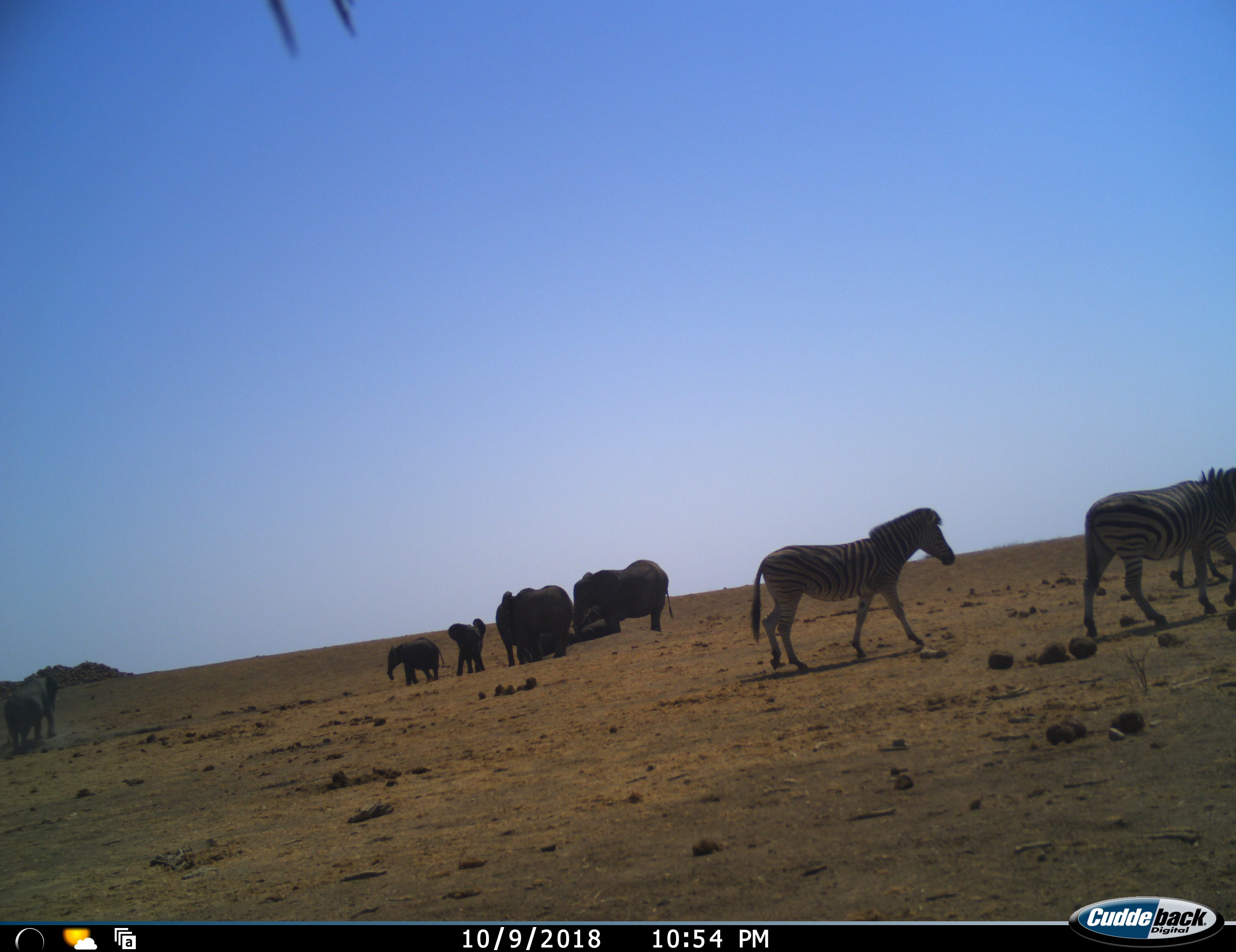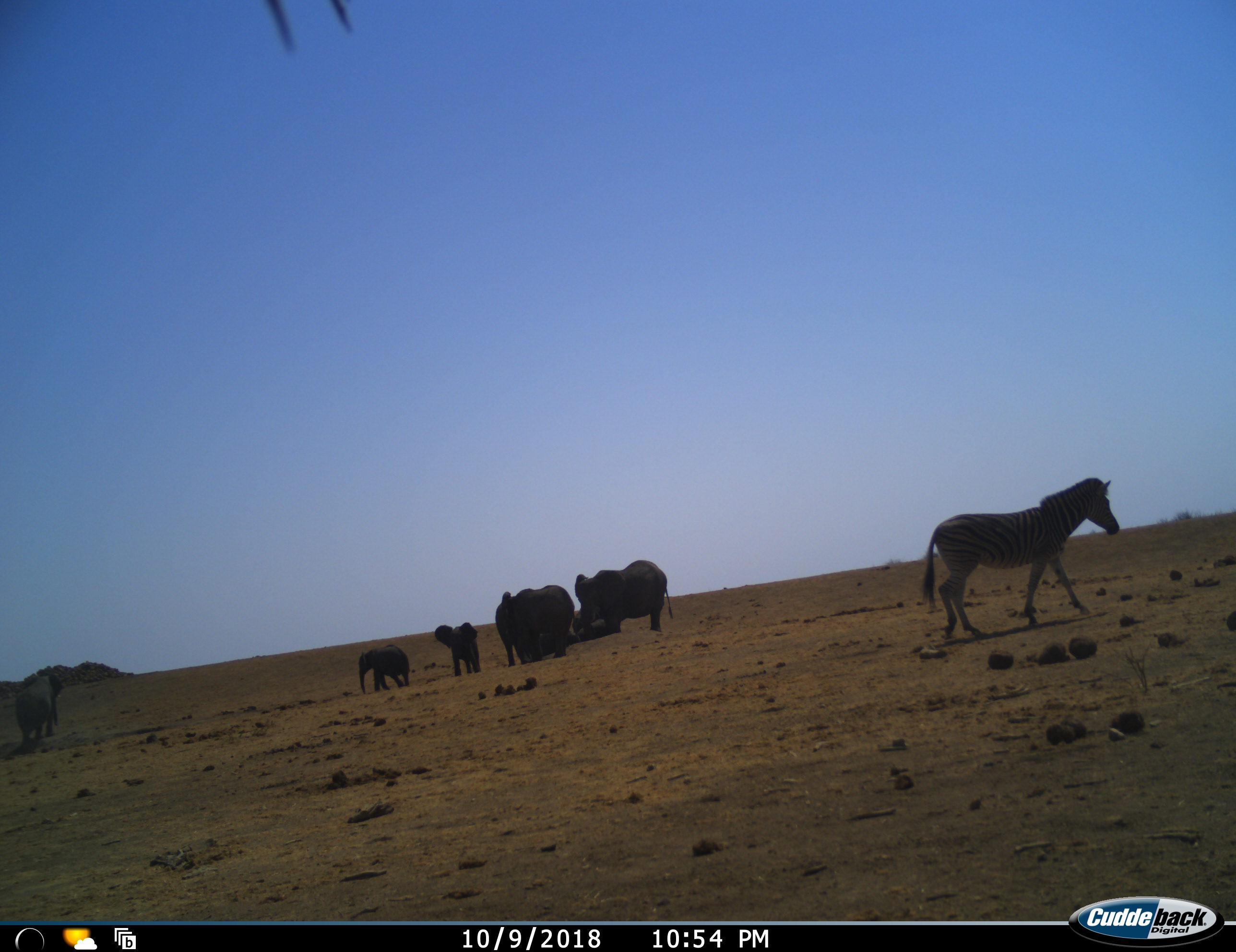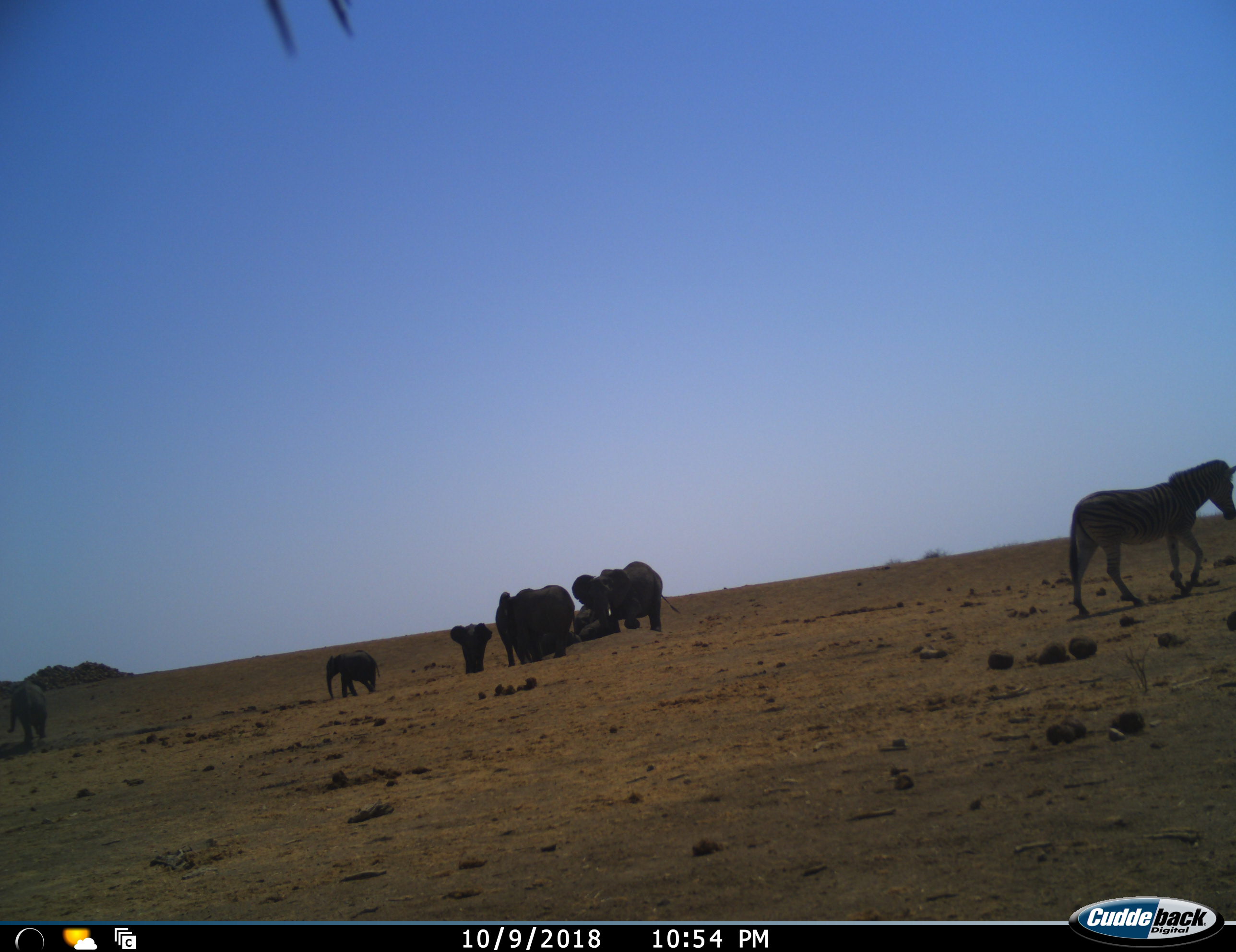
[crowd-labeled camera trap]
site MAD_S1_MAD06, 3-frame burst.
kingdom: Animalia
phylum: Chordata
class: Mammalia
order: Proboscidea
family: Elephantidae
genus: Loxodonta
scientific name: Loxodonta africana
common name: african bush elephant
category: elephant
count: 6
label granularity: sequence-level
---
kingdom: Animalia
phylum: Chordata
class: Mammalia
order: Perissodactyla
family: Equidae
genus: Equus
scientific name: Equus quagga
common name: plains zebra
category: zebraplains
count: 3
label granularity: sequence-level